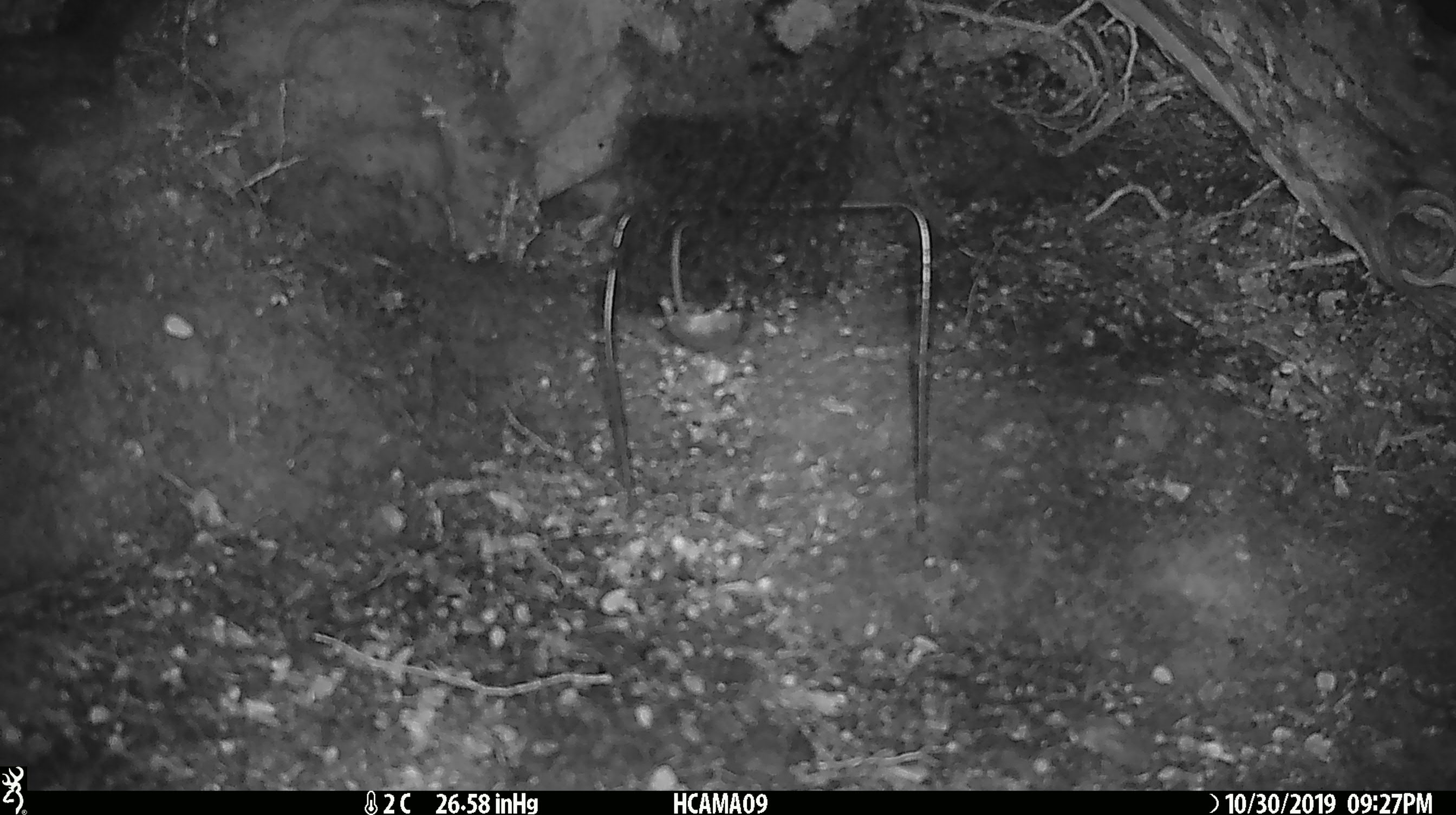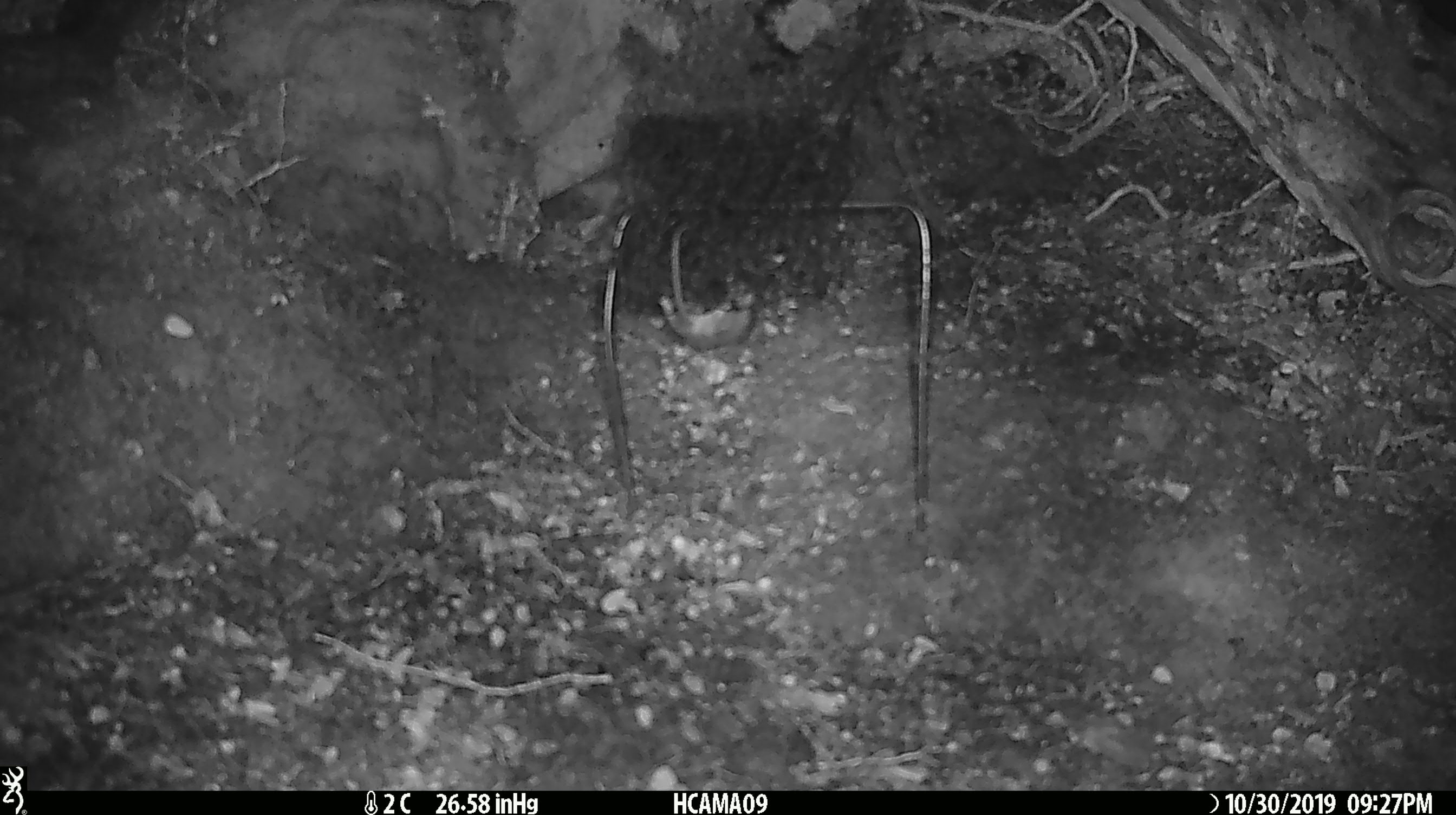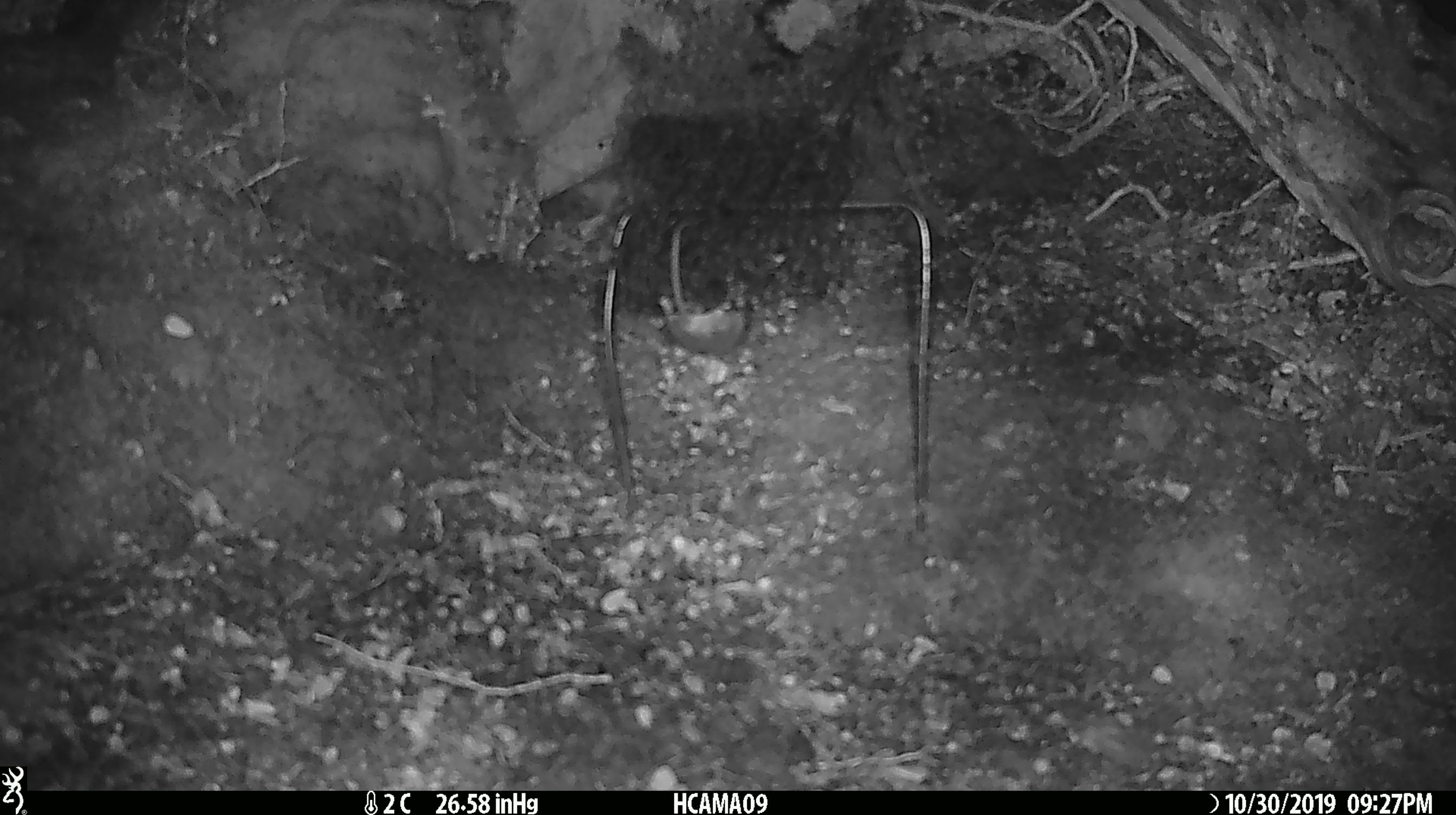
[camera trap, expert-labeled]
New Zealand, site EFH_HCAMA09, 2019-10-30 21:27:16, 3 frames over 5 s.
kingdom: Animalia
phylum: Chordata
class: Mammalia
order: Rodentia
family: Muridae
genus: Mus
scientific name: Mus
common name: mouse